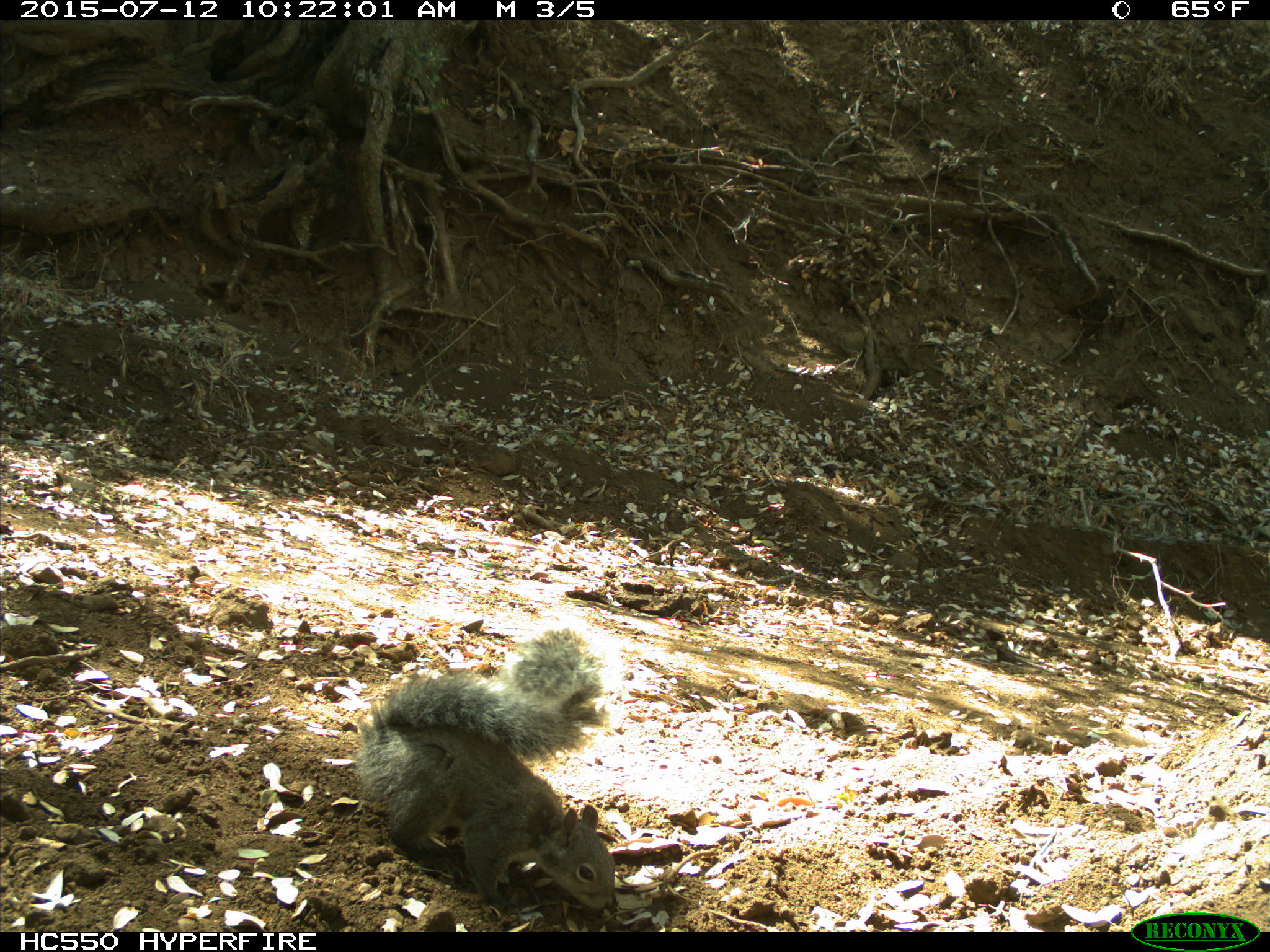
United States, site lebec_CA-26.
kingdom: Animalia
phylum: Chordata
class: Mammalia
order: Rodentia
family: Sciuridae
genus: Sciurus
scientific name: Sciurus carolinensis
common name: eastern gray squirrel